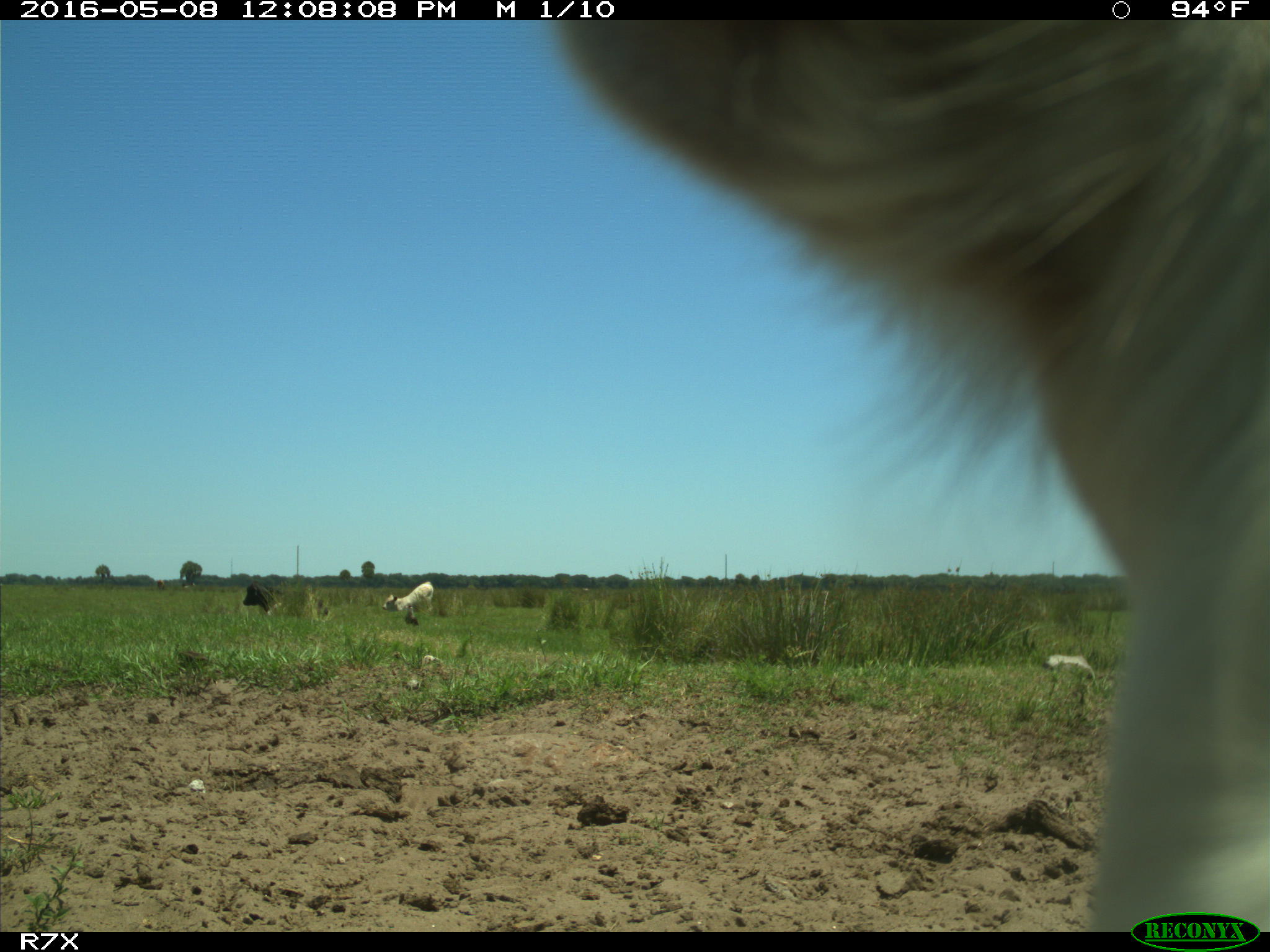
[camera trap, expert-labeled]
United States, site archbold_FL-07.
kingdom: Animalia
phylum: Chordata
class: Mammalia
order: Artiodactyla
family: Bovidae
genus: Bos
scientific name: Bos taurus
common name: domestic cow